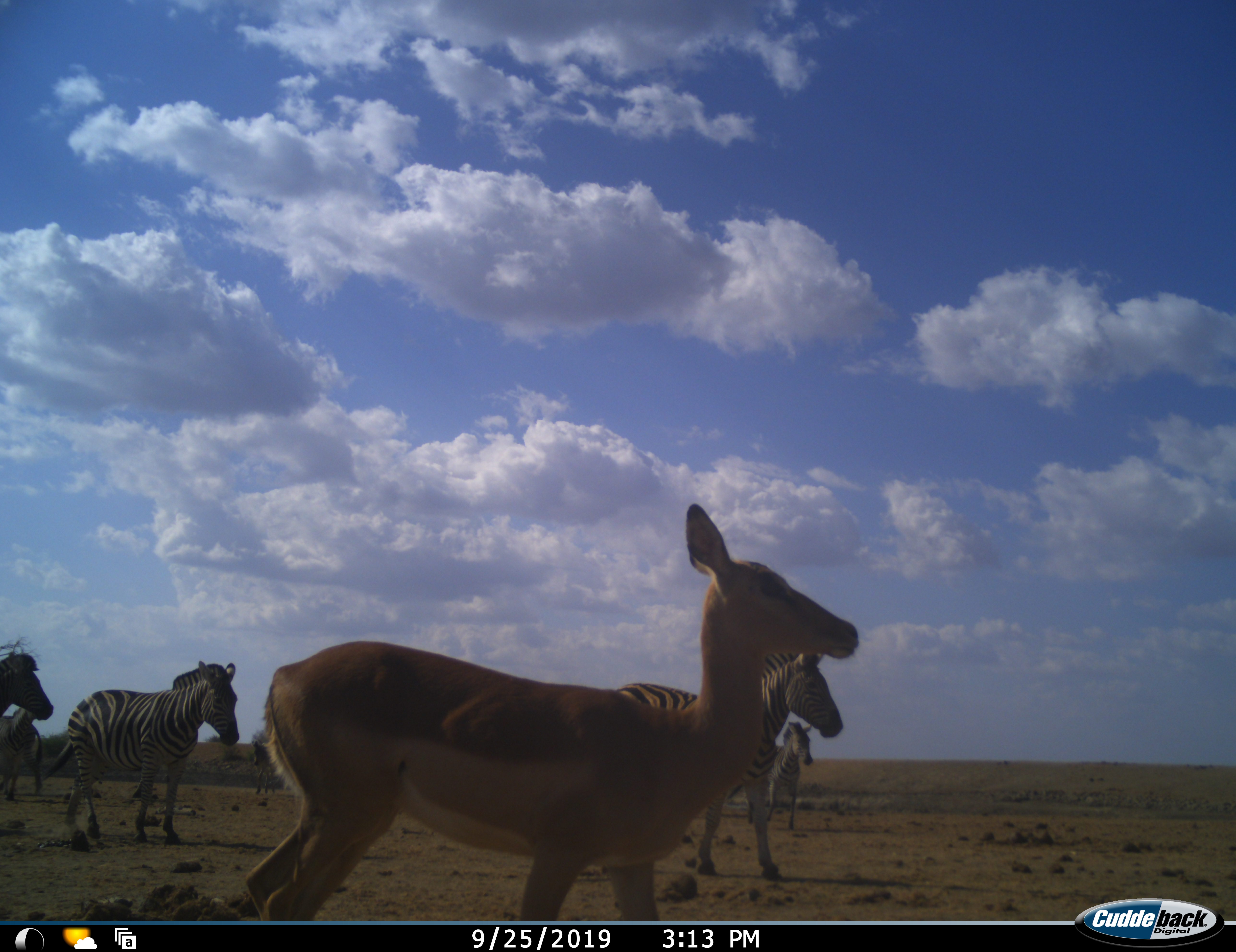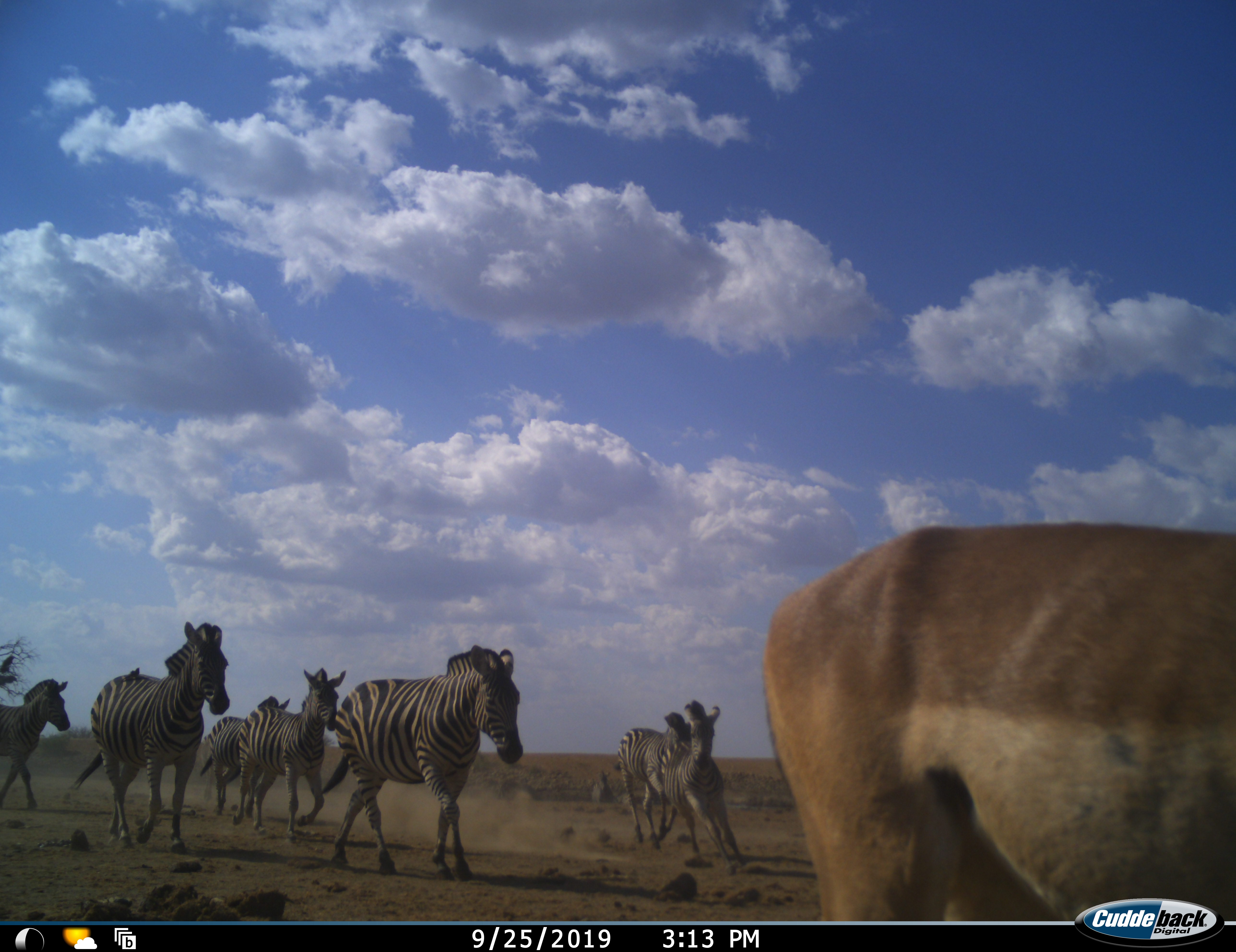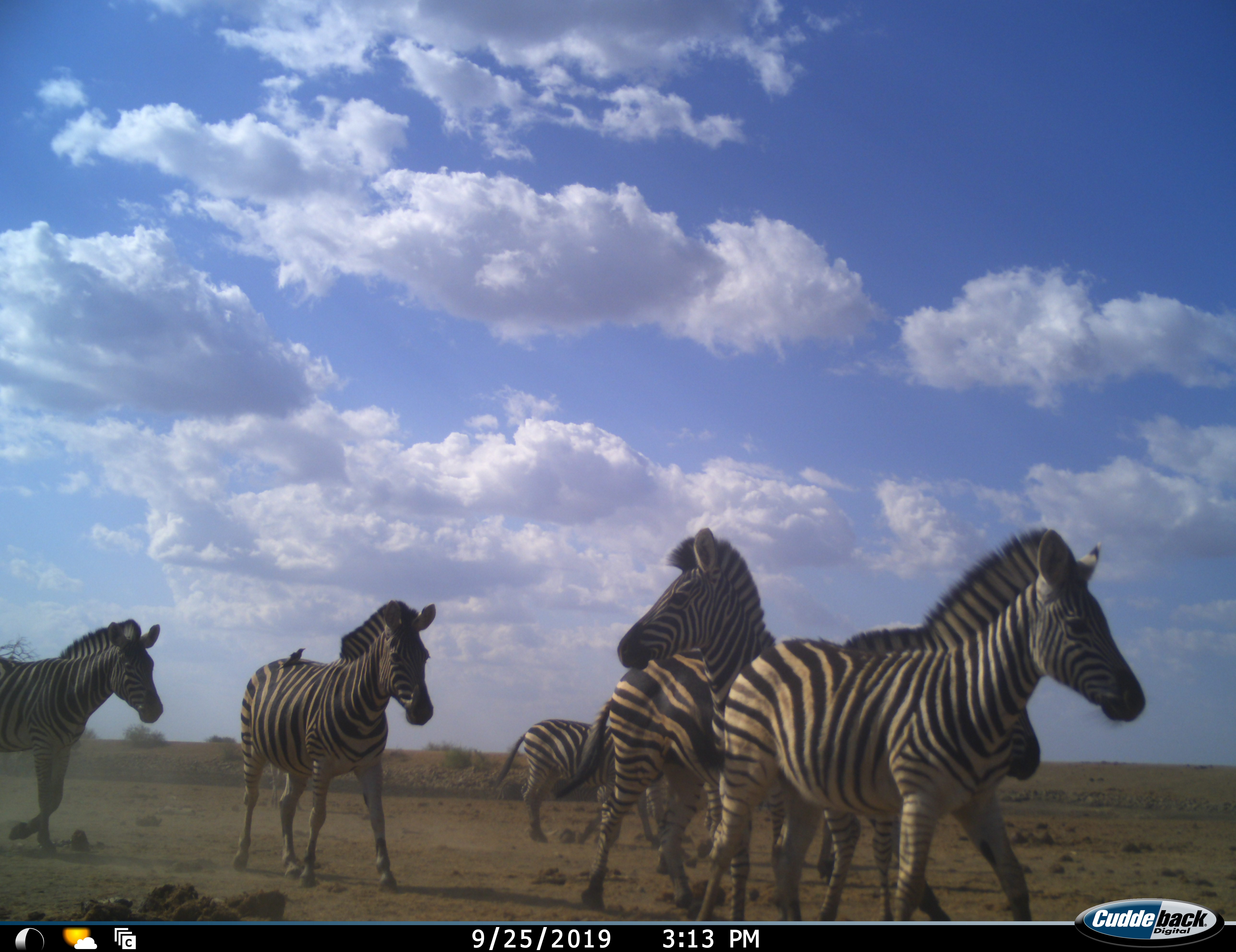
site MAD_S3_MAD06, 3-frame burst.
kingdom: Animalia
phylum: Chordata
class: Mammalia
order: Artiodactyla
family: Bovidae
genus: Aepyceros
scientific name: Aepyceros melampus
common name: impala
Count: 1.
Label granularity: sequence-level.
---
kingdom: Animalia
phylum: Chordata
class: Mammalia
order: Perissodactyla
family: Equidae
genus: Equus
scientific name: Equus quagga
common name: plains zebra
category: zebraplains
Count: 7.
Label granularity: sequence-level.